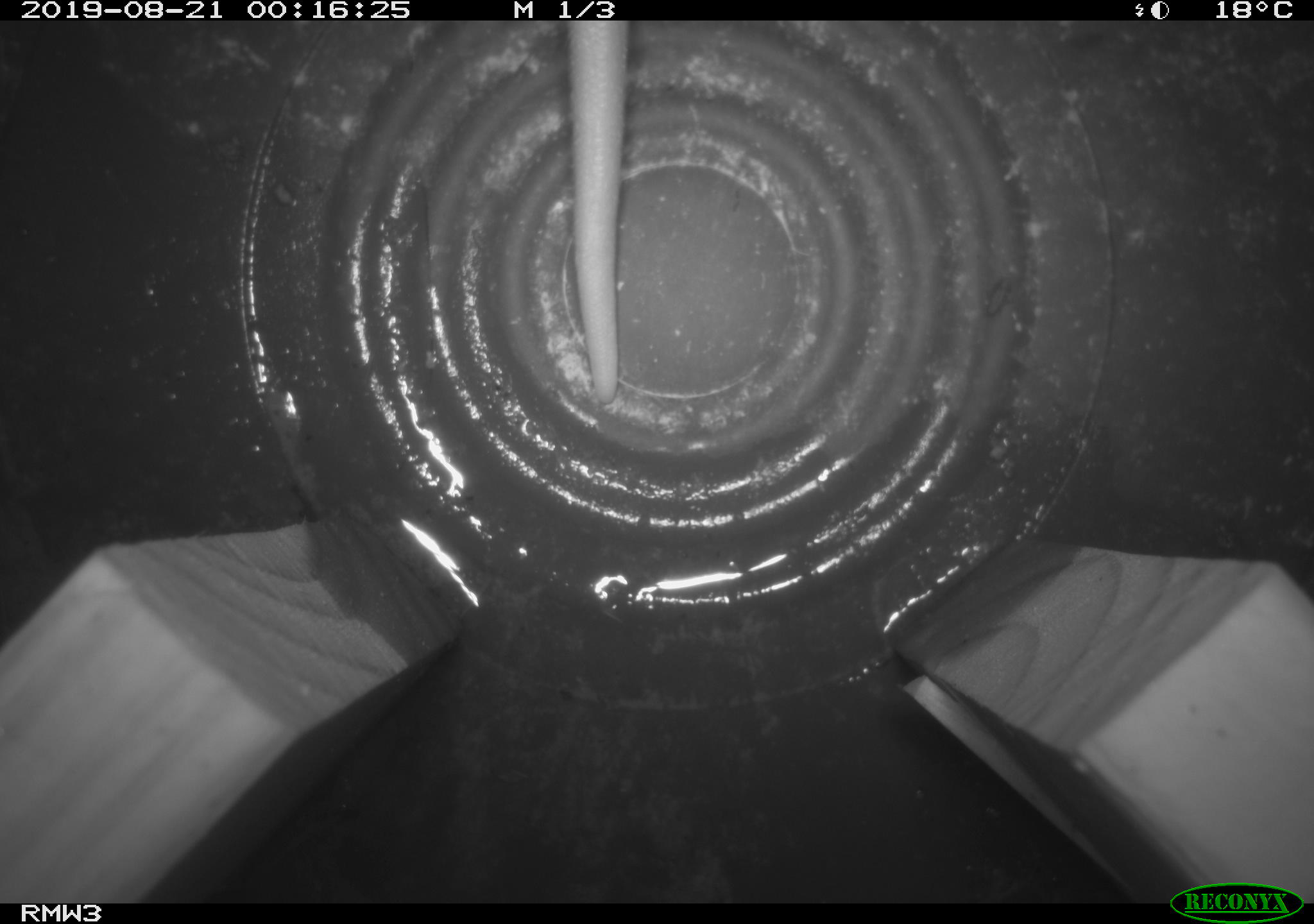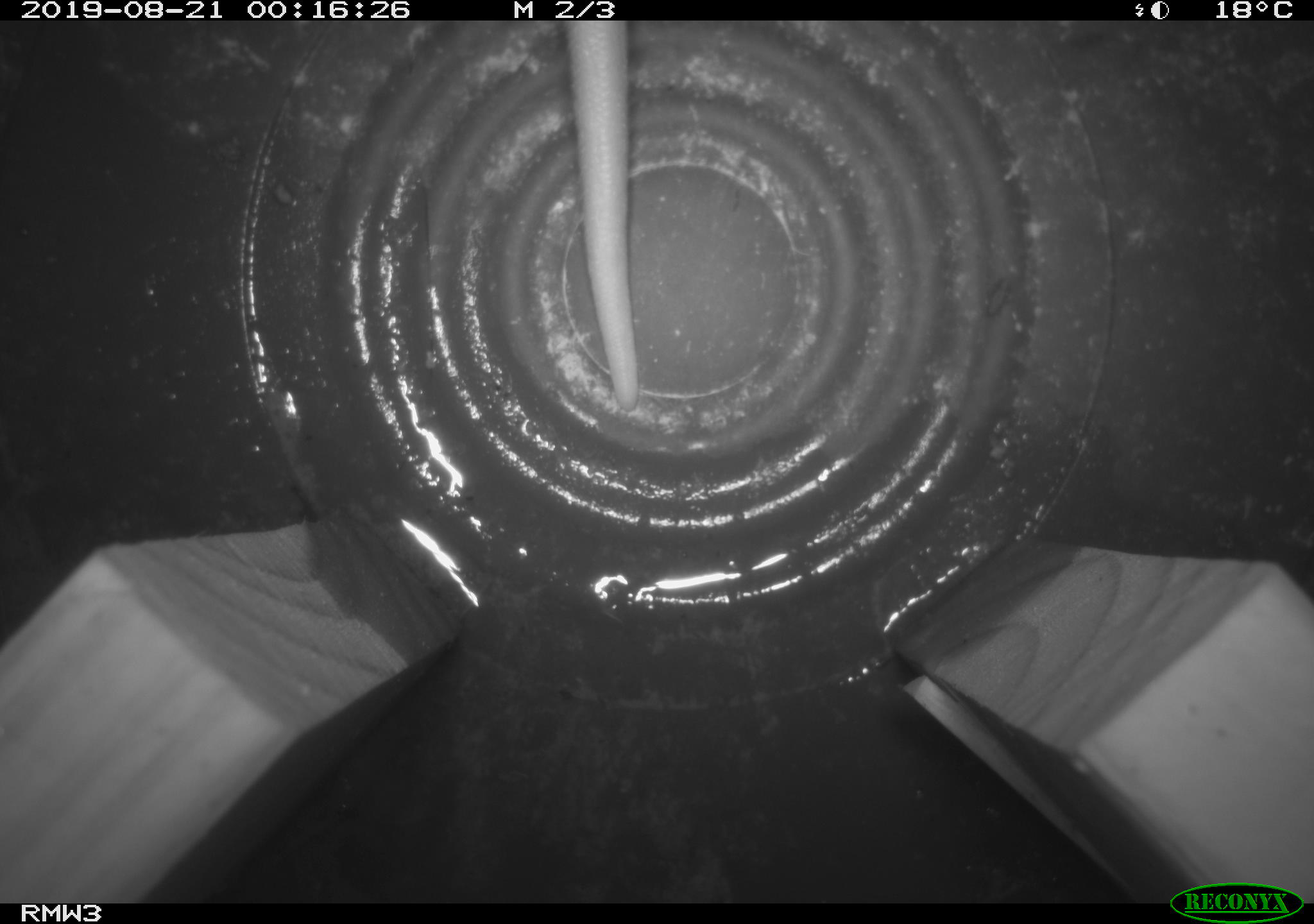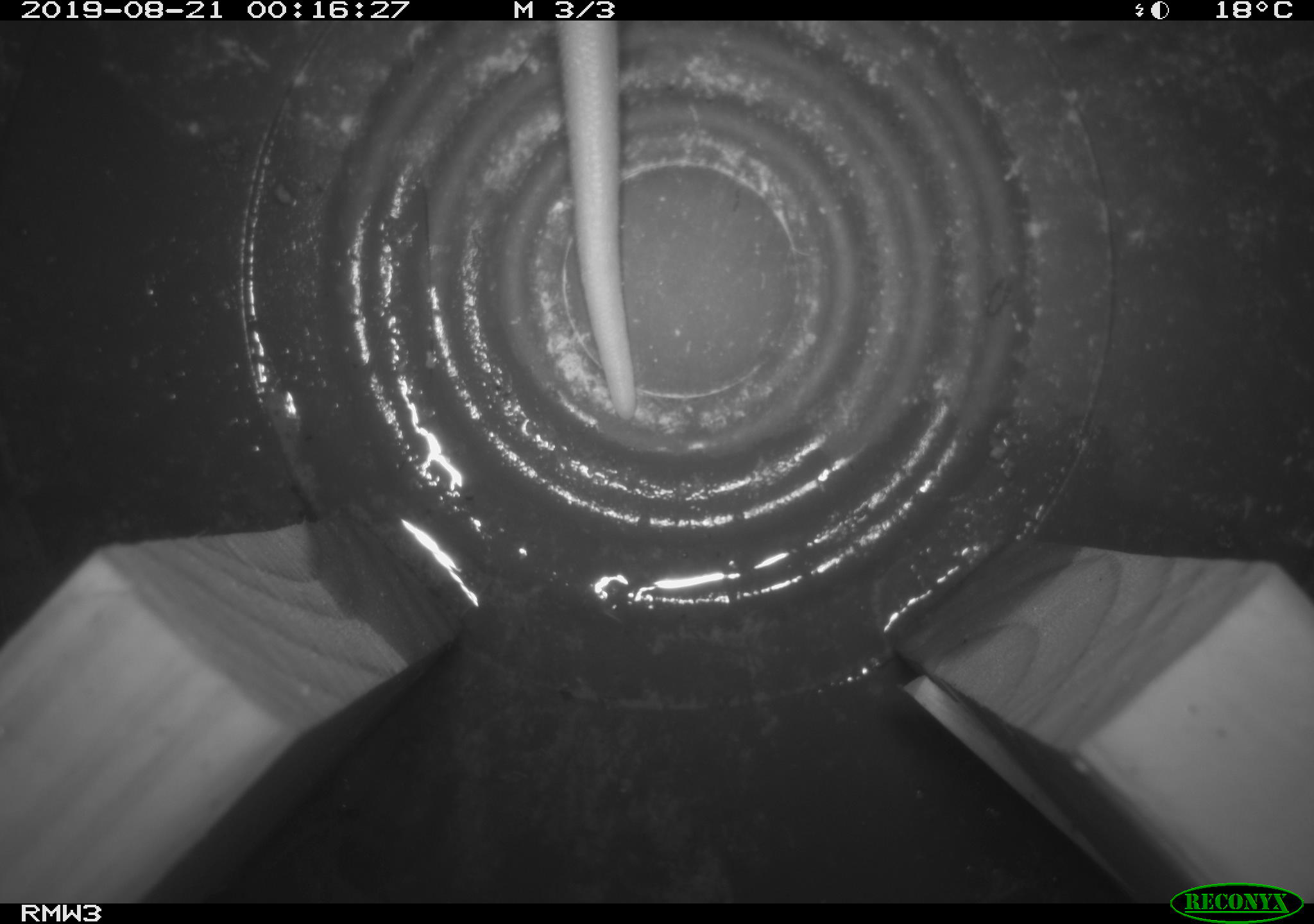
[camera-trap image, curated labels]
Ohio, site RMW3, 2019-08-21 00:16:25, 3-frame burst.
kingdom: Animalia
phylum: Chordata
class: Mammalia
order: Didelphimorphia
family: Didelphidae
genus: Didelphis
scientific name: Didelphis virginiana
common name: virginia opossum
Virginia opossum (Didelphis virginiana).